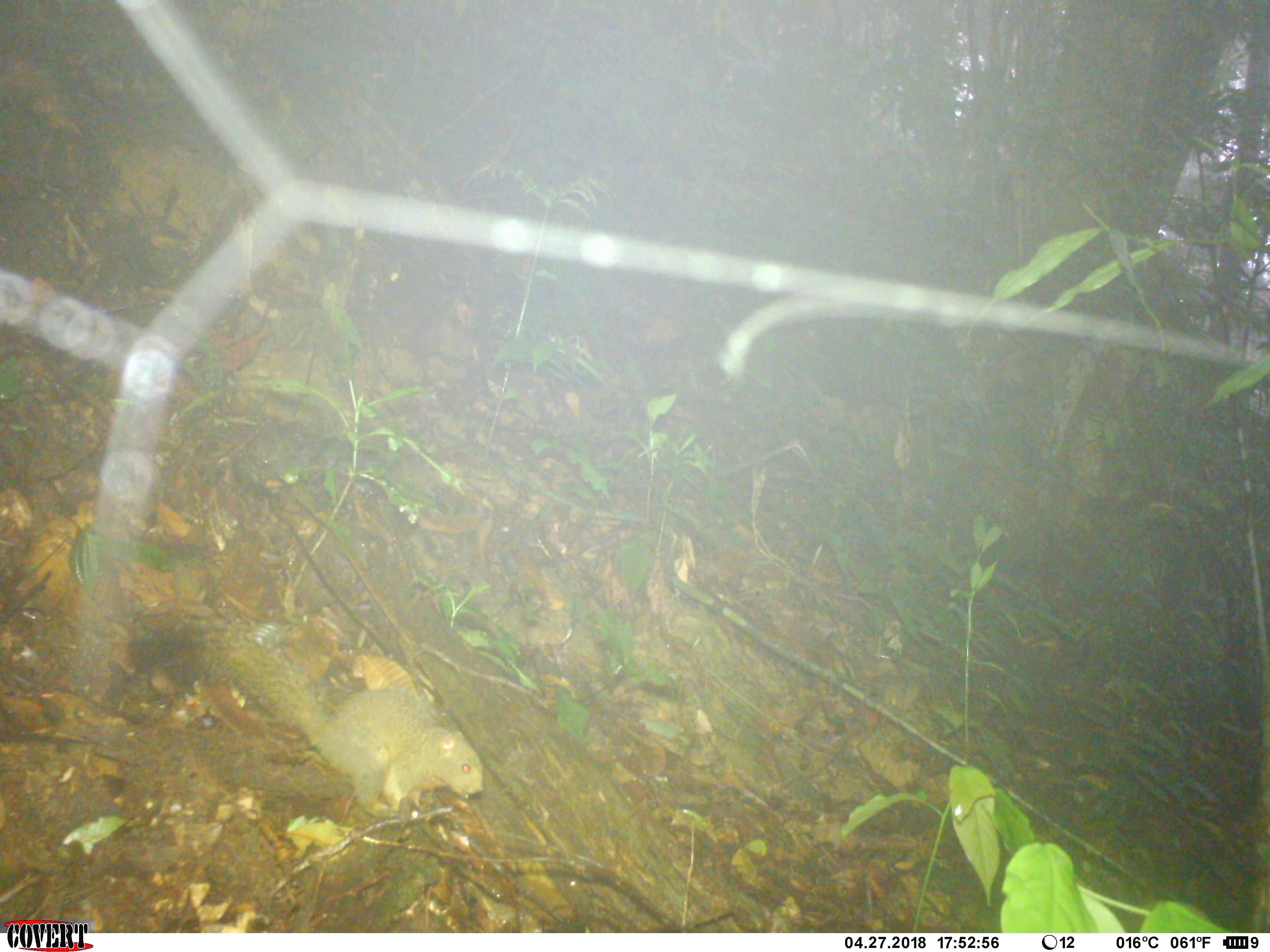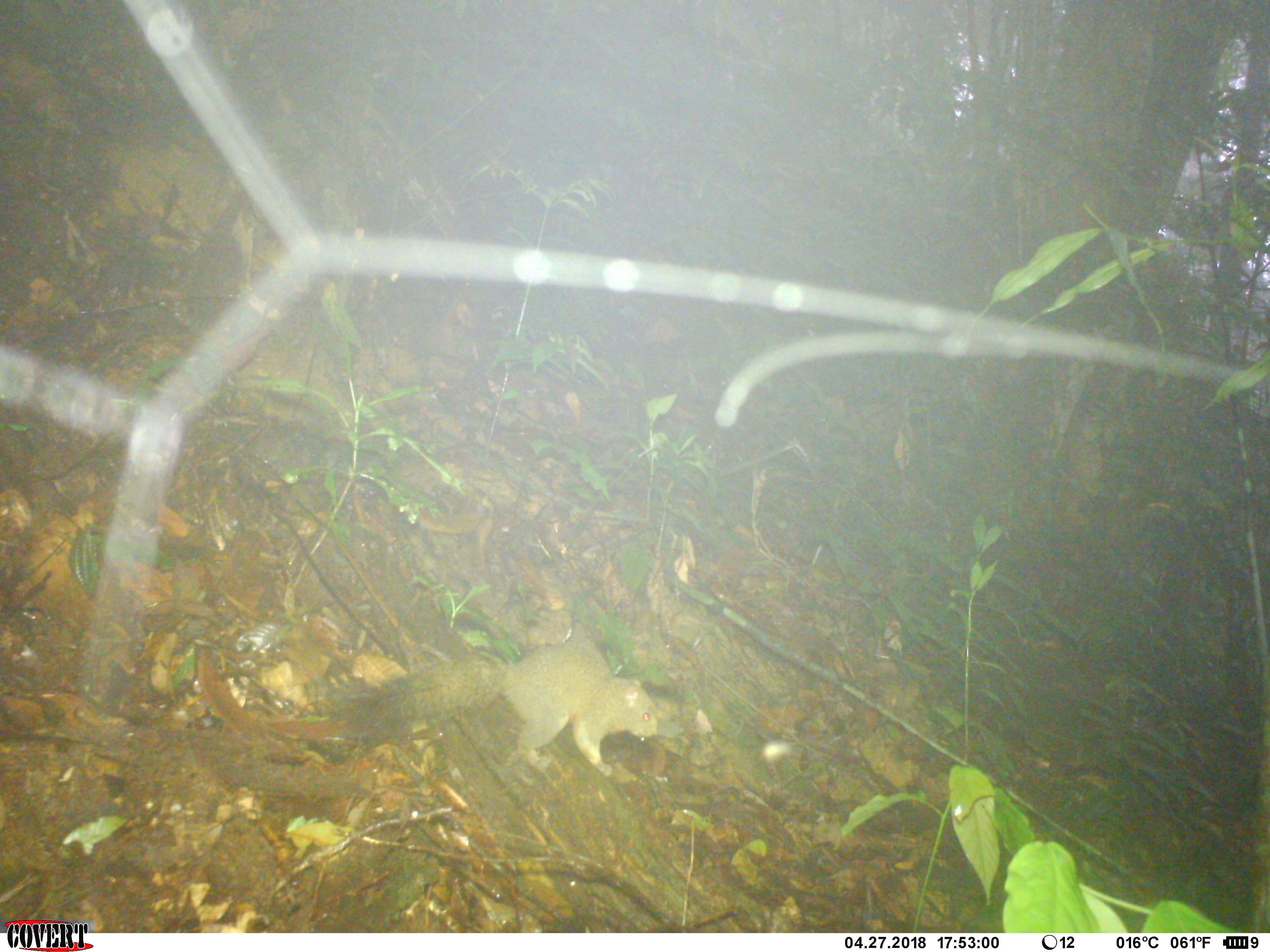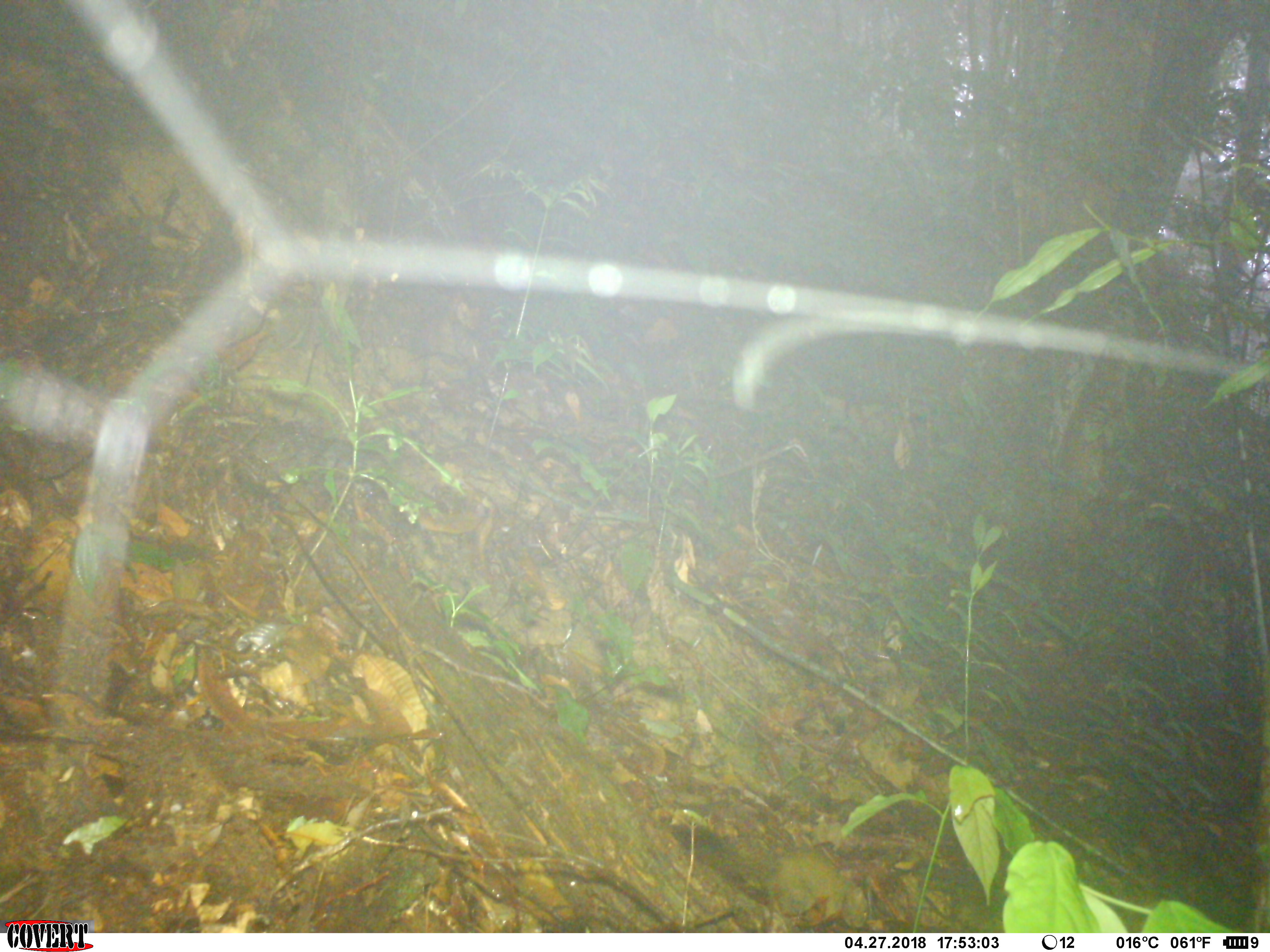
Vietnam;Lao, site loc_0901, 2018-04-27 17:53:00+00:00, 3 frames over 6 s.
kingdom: Animalia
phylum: Chordata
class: Mammalia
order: Rodentia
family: Sciuridae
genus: Sciurus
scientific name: Sciurus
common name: squirrel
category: unidentified squirrel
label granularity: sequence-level